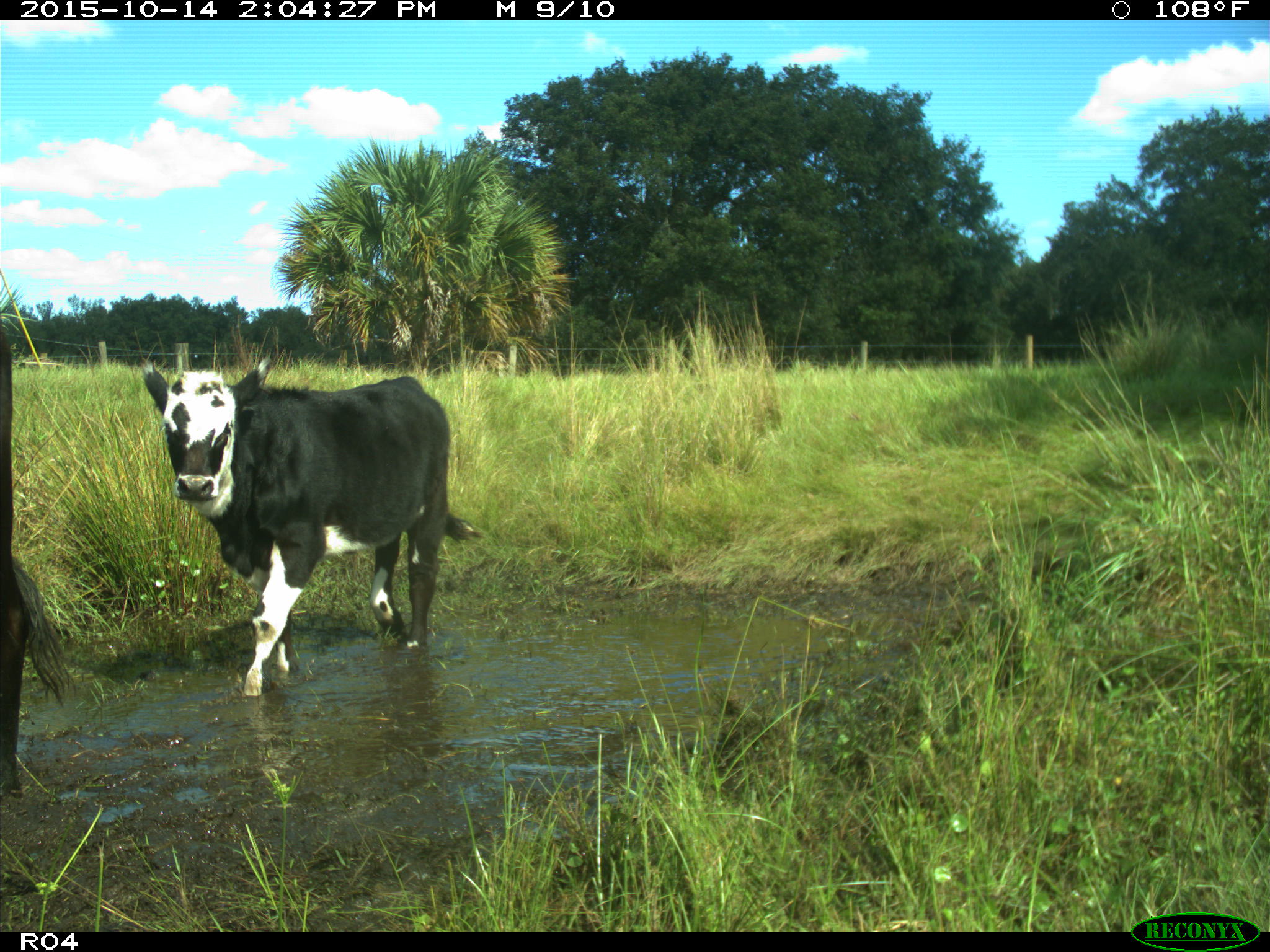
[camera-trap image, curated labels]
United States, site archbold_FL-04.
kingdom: Animalia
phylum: Chordata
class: Mammalia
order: Artiodactyla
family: Bovidae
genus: Bos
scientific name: Bos taurus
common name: domestic cow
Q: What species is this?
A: Bos taurus (domestic cow).